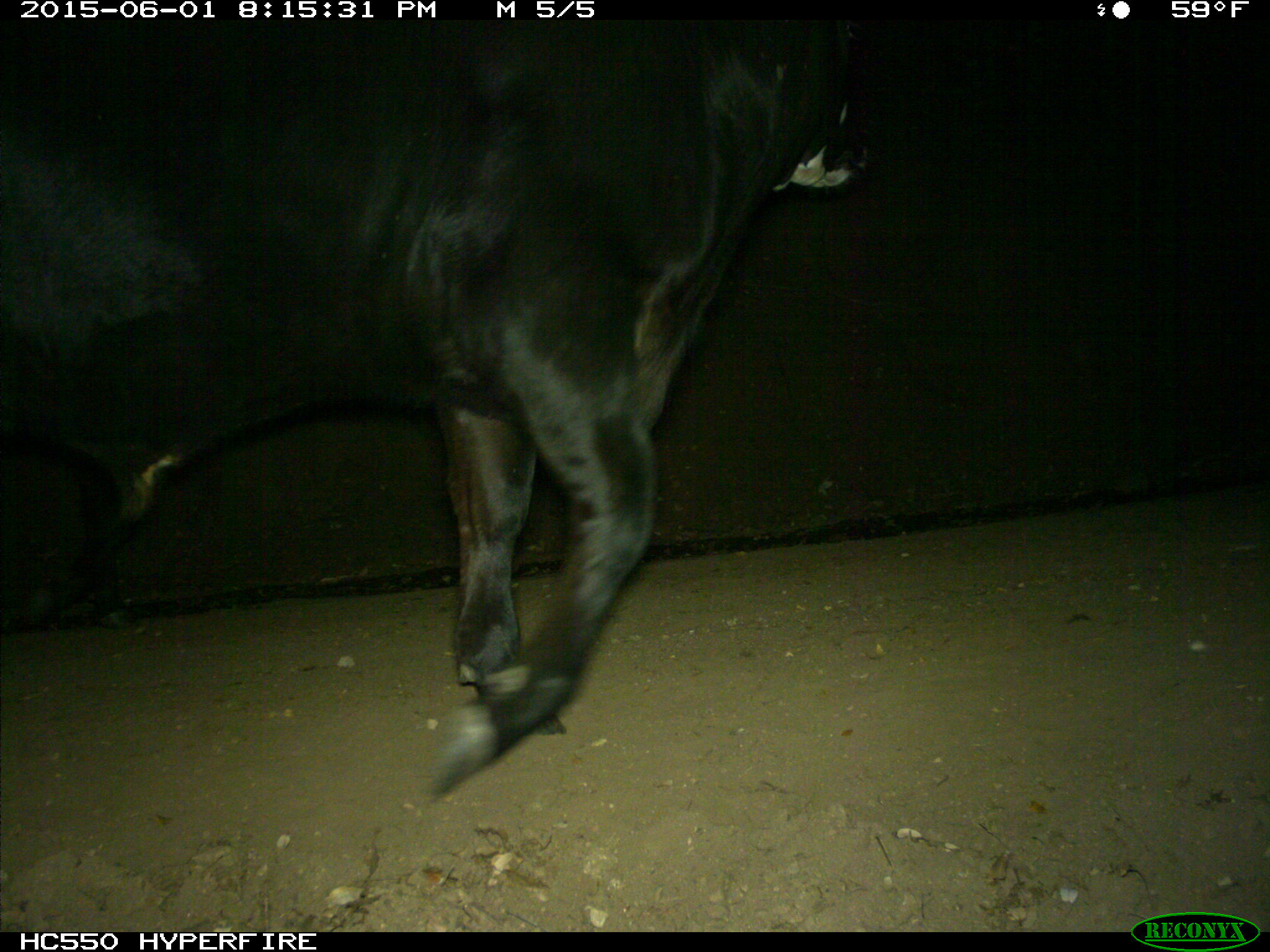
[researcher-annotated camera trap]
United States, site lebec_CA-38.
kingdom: Animalia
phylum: Chordata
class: Mammalia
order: Artiodactyla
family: Bovidae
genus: Bos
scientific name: Bos taurus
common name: domestic cow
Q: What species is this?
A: Bos taurus (domestic cow).